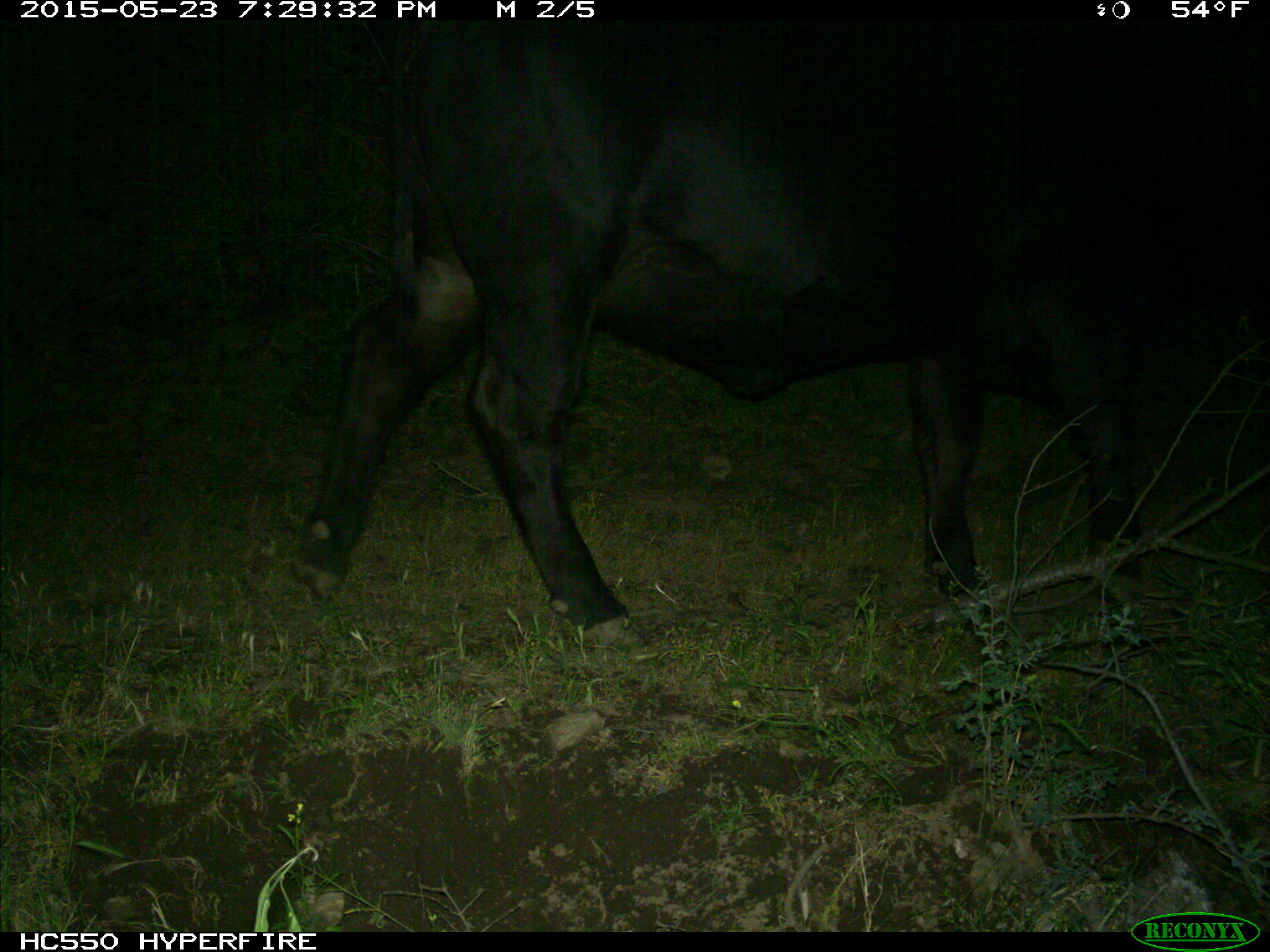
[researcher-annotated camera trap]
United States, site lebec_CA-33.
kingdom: Animalia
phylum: Chordata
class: Mammalia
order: Artiodactyla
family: Bovidae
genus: Bos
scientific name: Bos taurus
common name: domestic cow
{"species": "Bos taurus (domestic cow)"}